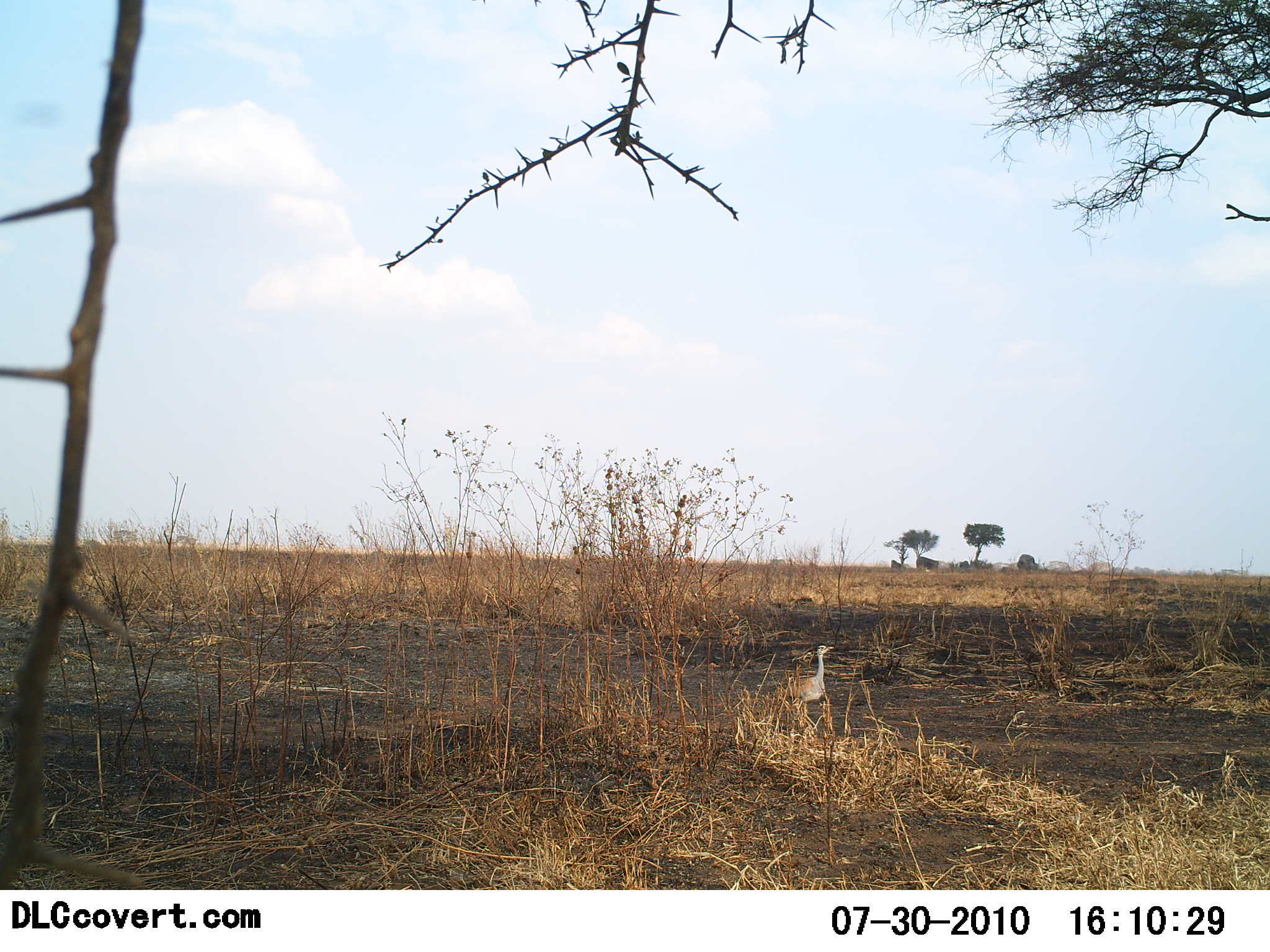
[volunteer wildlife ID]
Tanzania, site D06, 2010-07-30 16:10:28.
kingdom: Animalia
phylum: Chordata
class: Aves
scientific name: Aves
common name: bird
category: otherbird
Otherbird (bird) (Aves), count 1. Behavior (volunteer vote fractions): standing 100%, resting 0%, moving 0%, interacting 0%. Young present (vote fraction): 0%. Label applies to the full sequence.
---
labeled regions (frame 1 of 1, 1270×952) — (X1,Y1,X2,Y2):
animal: (777,642,835,720)